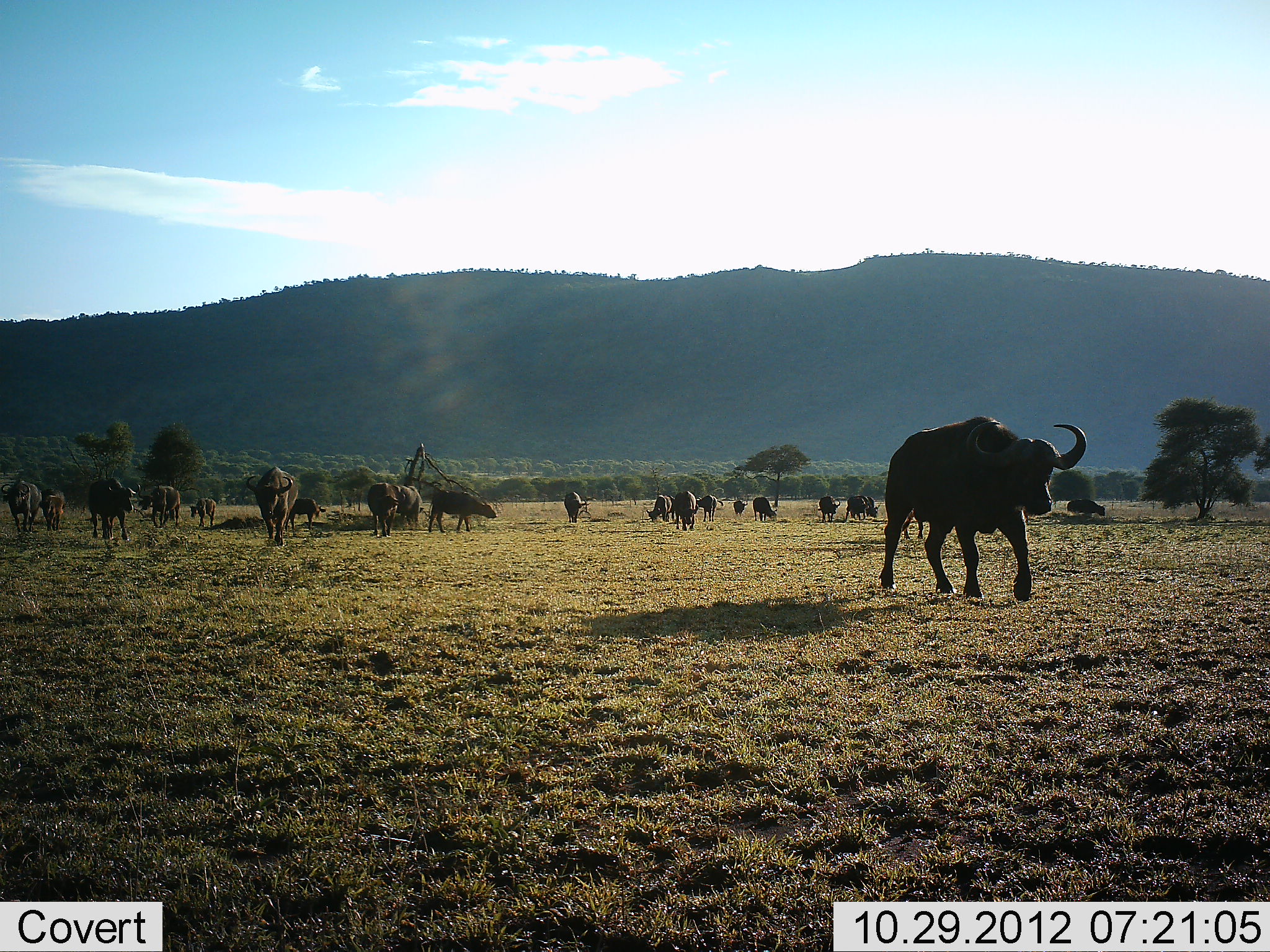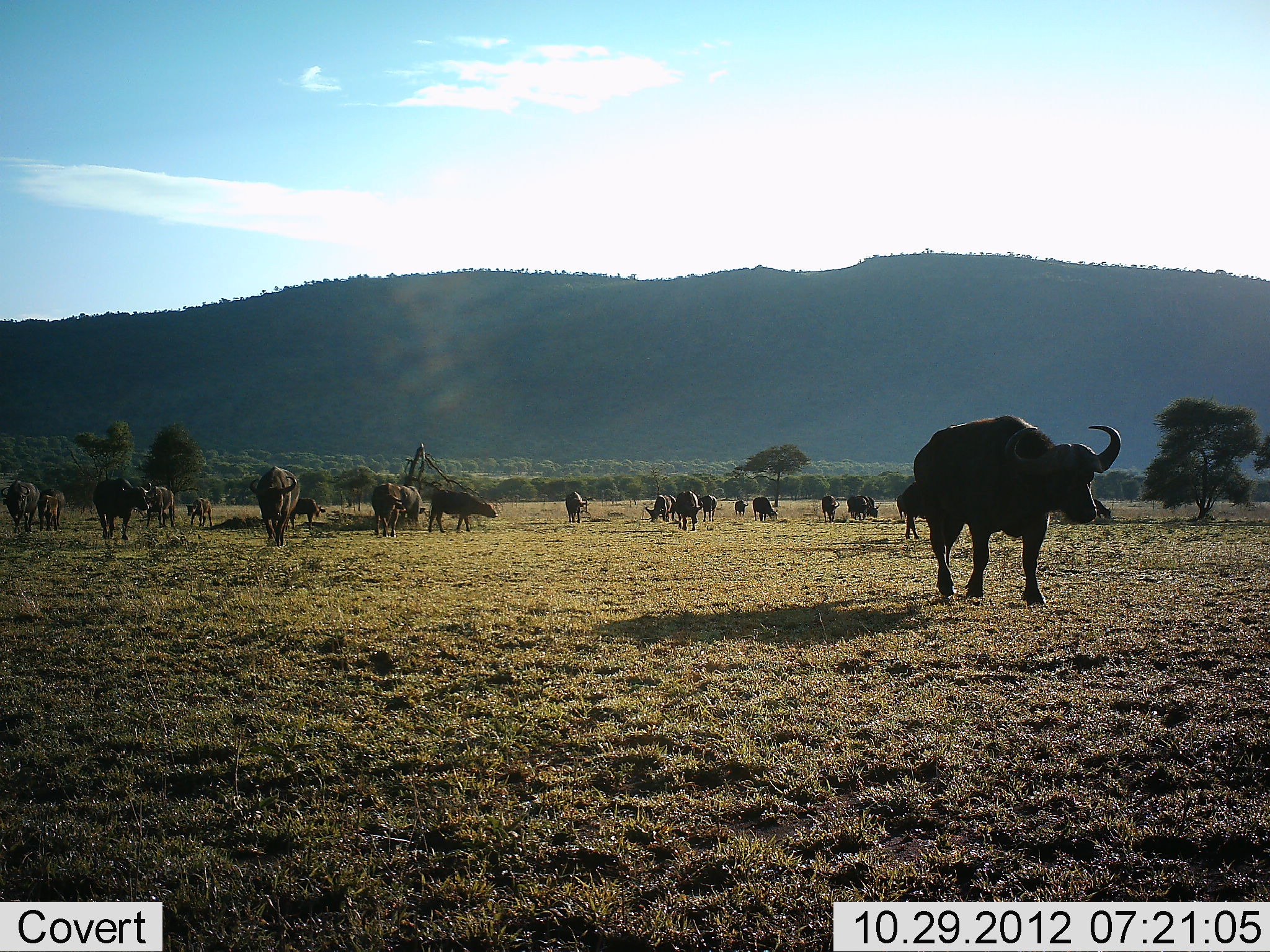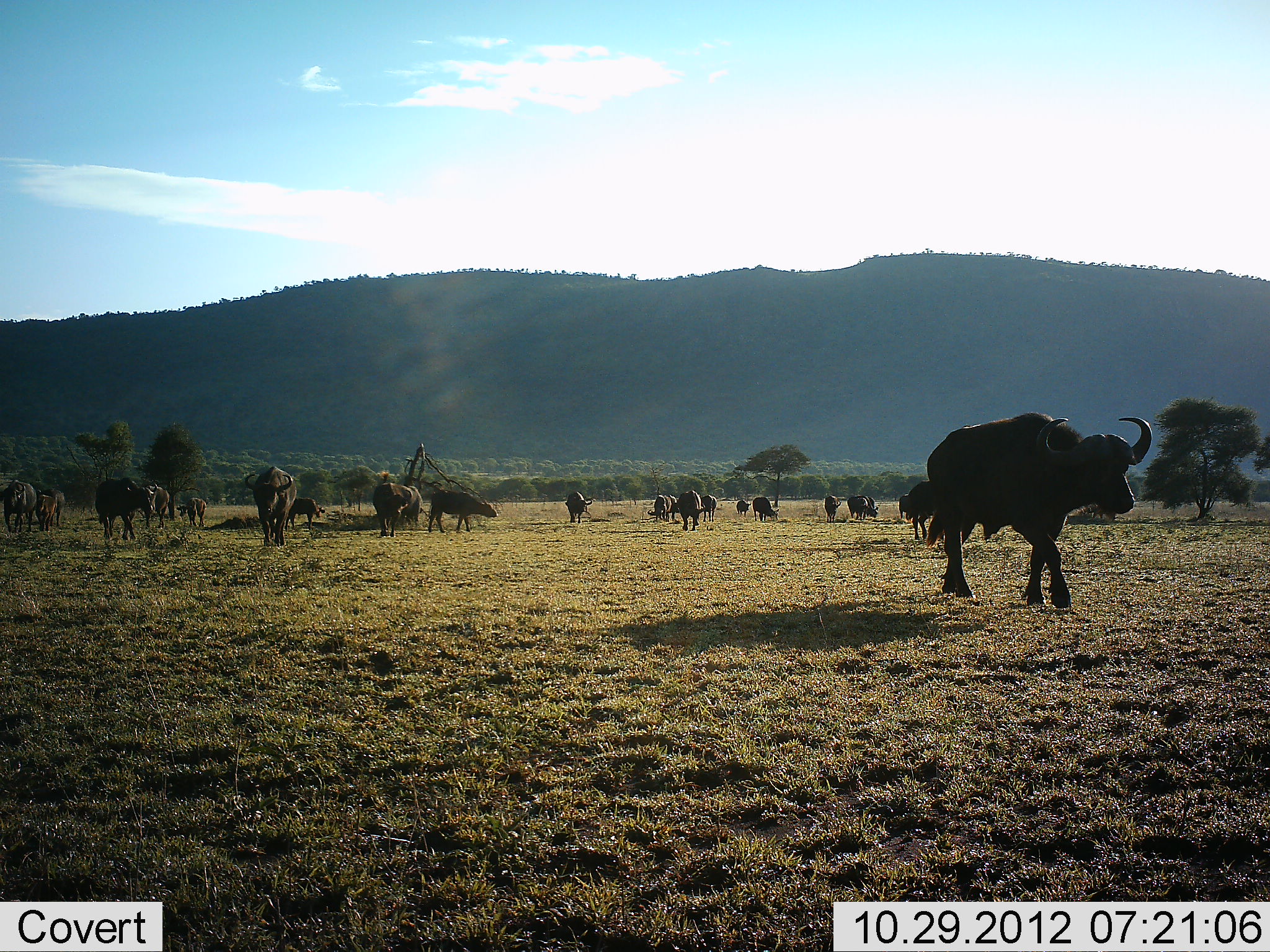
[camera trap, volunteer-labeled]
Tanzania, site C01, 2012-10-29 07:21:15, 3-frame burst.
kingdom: Animalia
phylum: Chordata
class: Mammalia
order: Artiodactyla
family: Bovidae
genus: Syncerus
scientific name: Syncerus caffer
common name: cape buffalo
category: buffalo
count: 11-50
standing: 10%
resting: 0%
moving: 100%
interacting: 0%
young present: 10%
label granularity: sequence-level